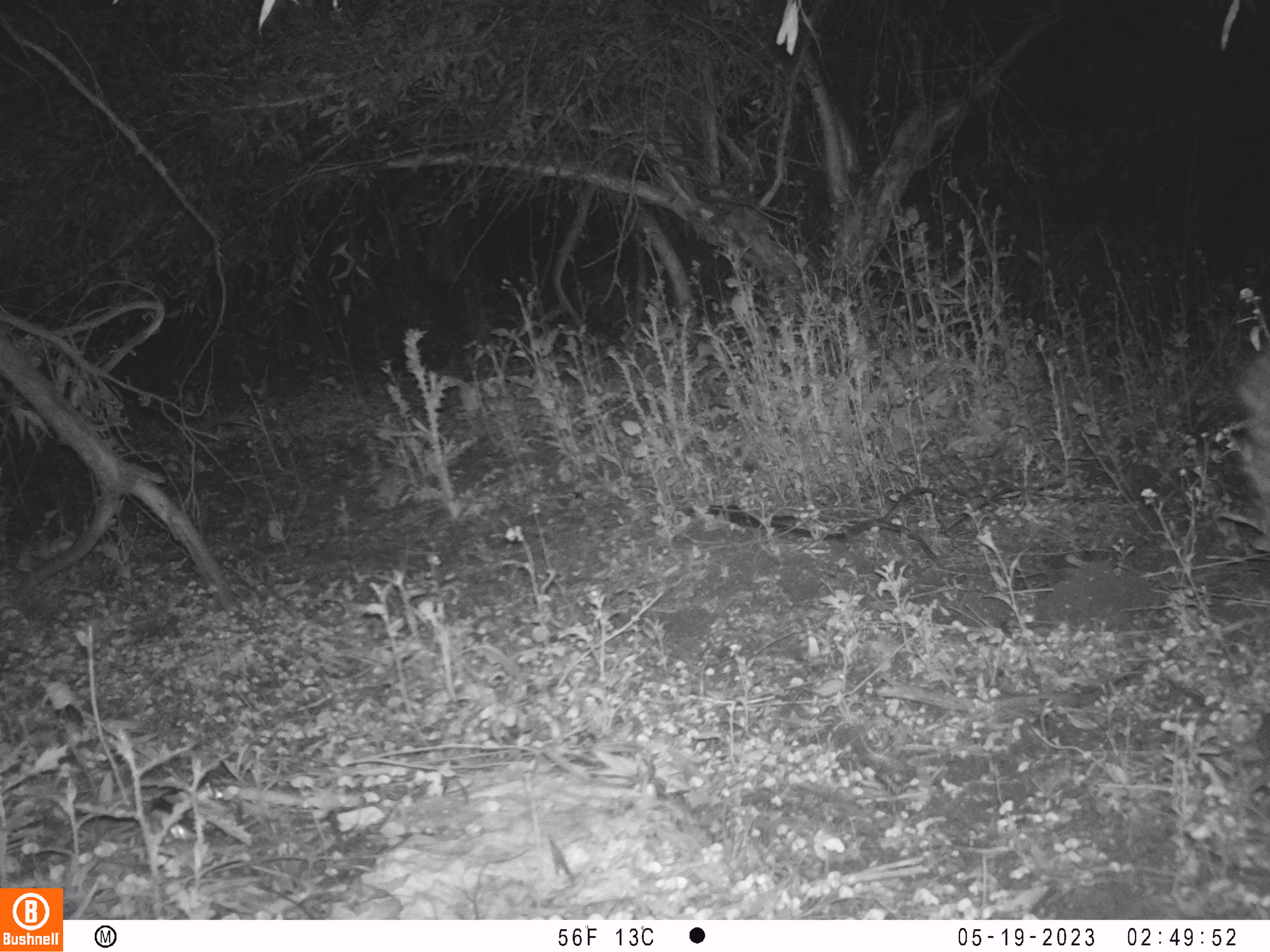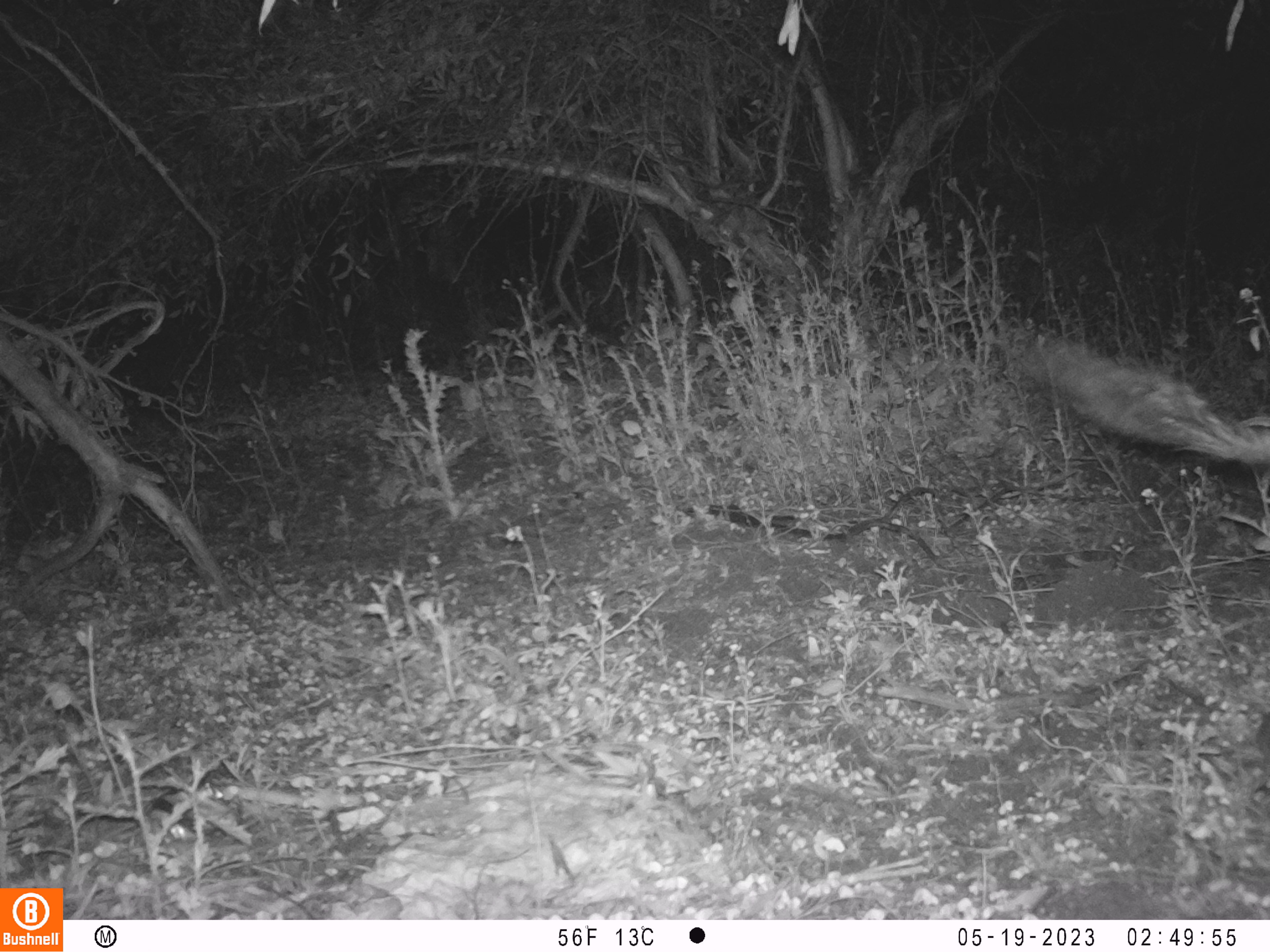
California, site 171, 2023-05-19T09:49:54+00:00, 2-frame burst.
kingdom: Animalia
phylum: Chordata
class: Mammalia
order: Artiodactyla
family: Suidae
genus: Sus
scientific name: Sus scrofa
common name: wild boar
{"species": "wild boar (Sus scrofa)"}